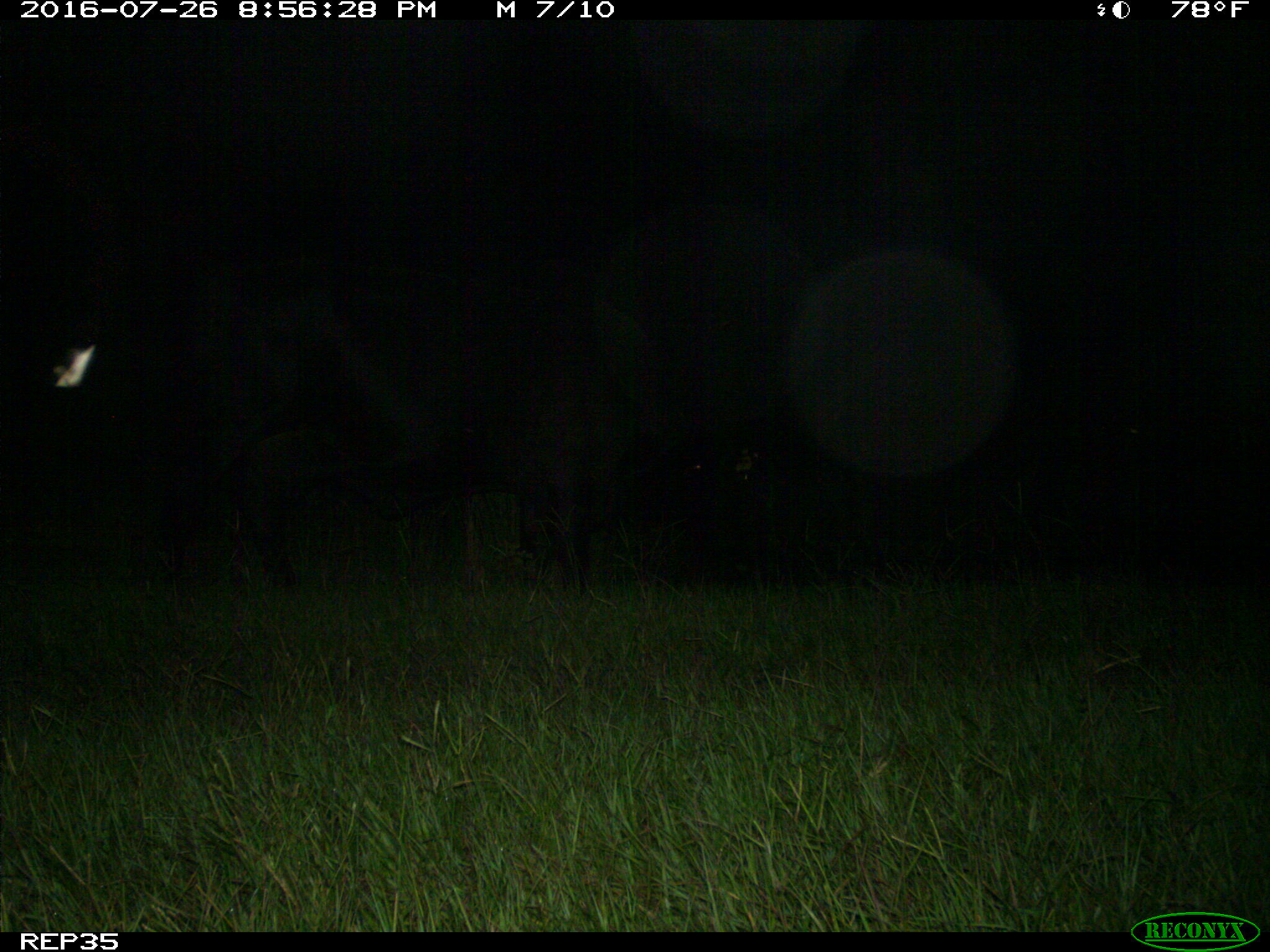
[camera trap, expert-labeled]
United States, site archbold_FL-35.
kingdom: Animalia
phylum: Chordata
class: Mammalia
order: Artiodactyla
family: Bovidae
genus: Bos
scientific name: Bos taurus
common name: domestic cow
Bos taurus (domestic cow).